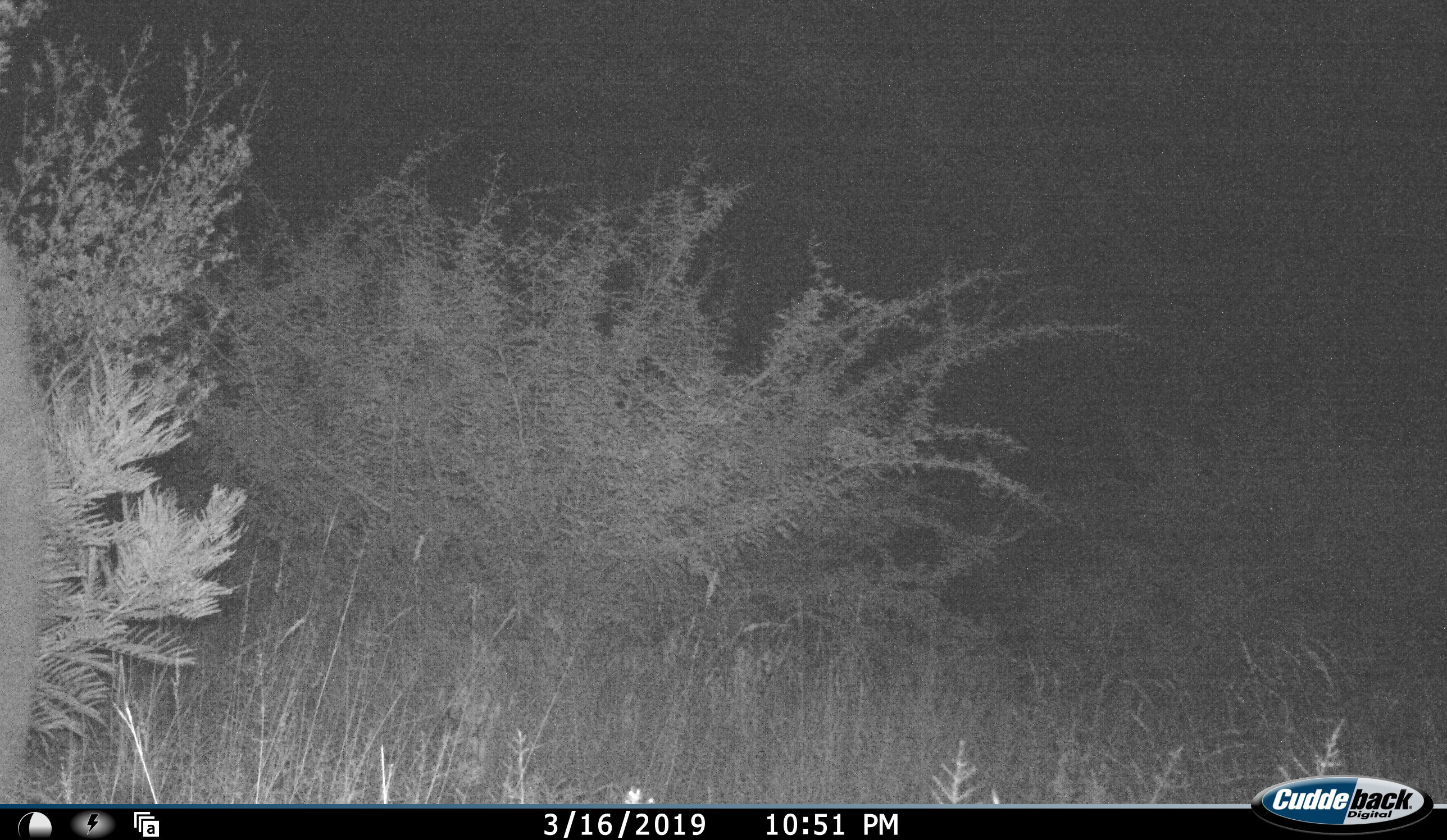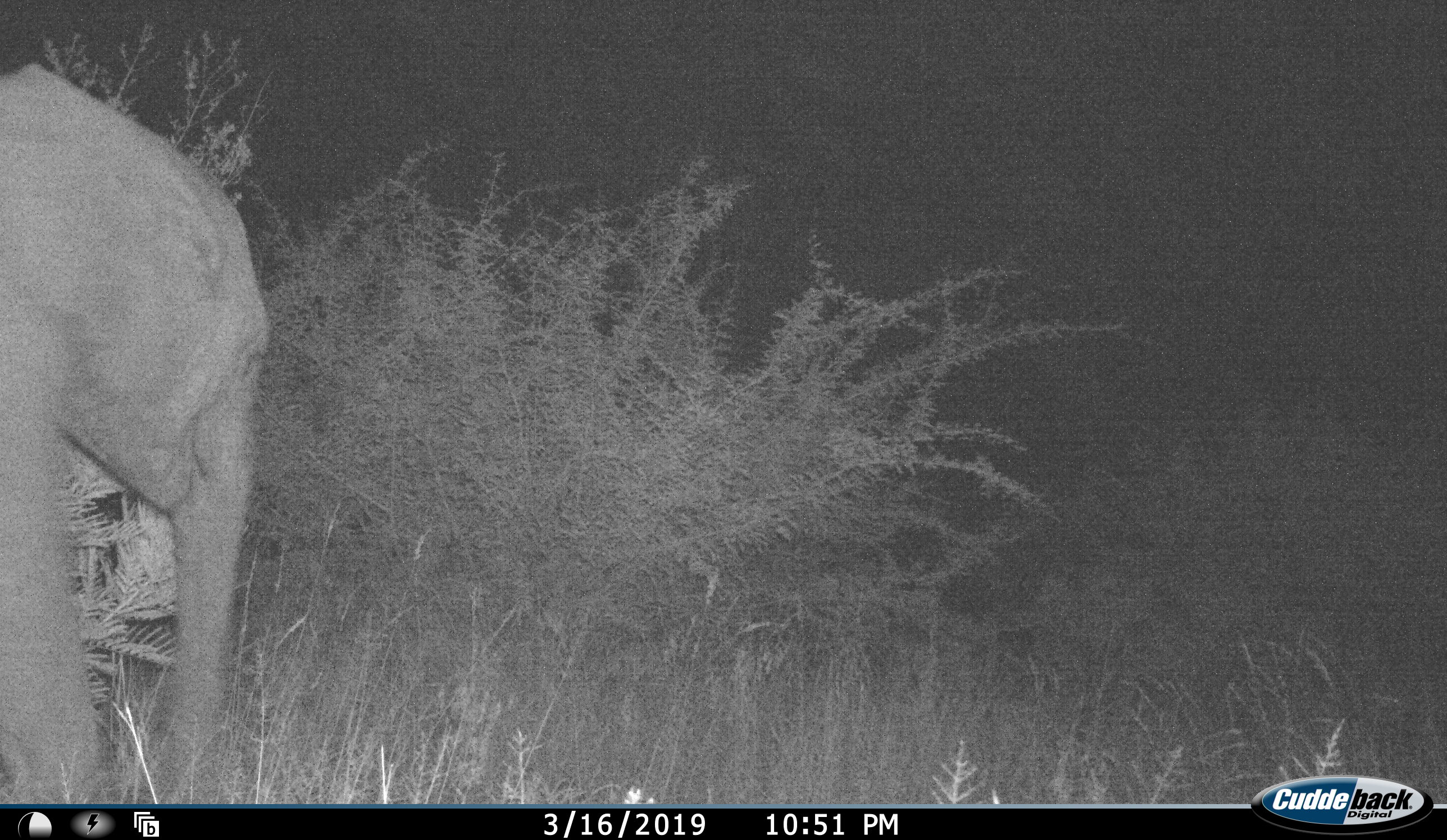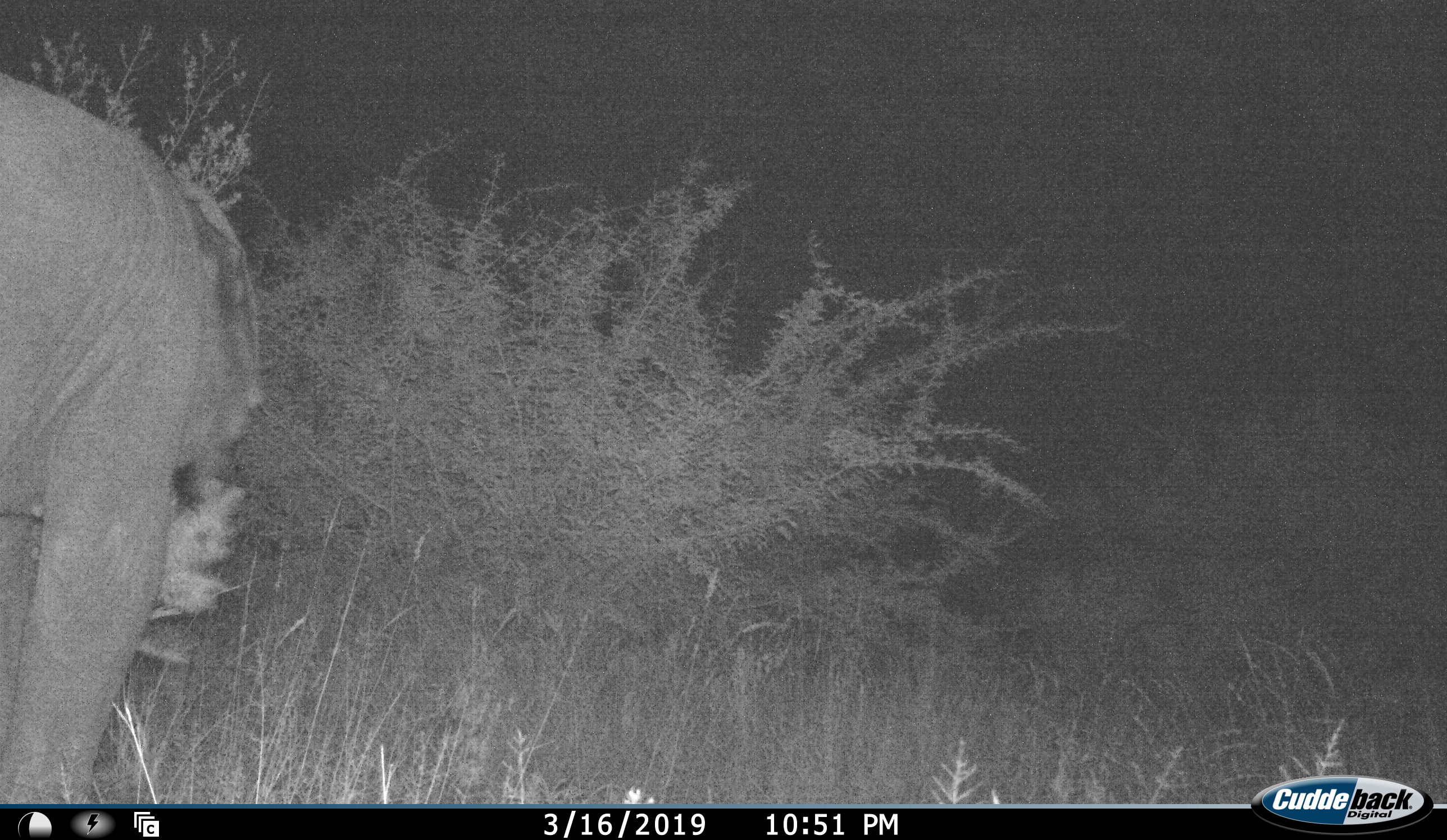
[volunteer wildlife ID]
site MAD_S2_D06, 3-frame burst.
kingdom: Animalia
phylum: Chordata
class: Mammalia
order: Proboscidea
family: Elephantidae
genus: Loxodonta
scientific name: Loxodonta africana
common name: african bush elephant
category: elephant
Elephant (african bush elephant) (Loxodonta africana), count 1. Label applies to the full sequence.